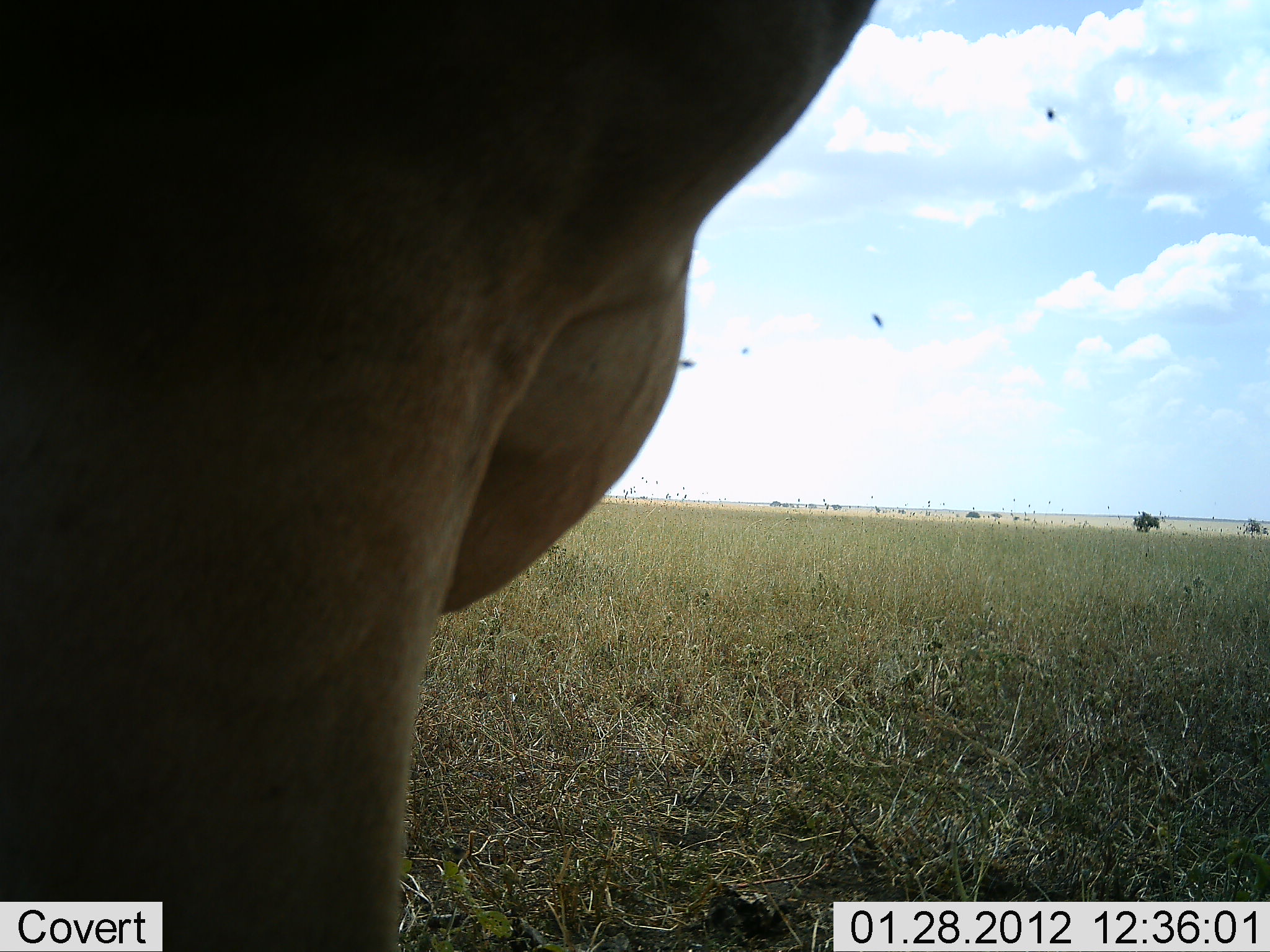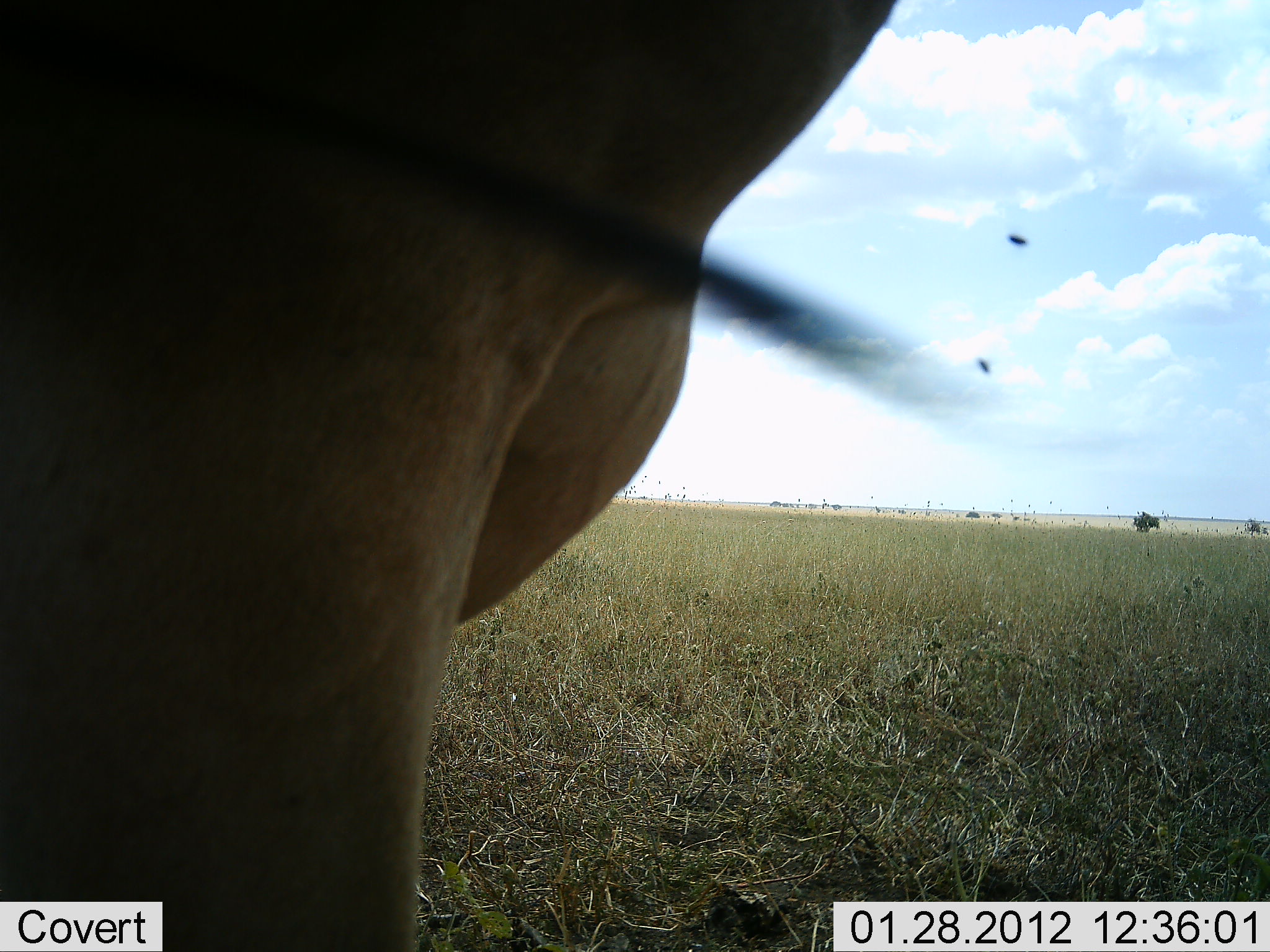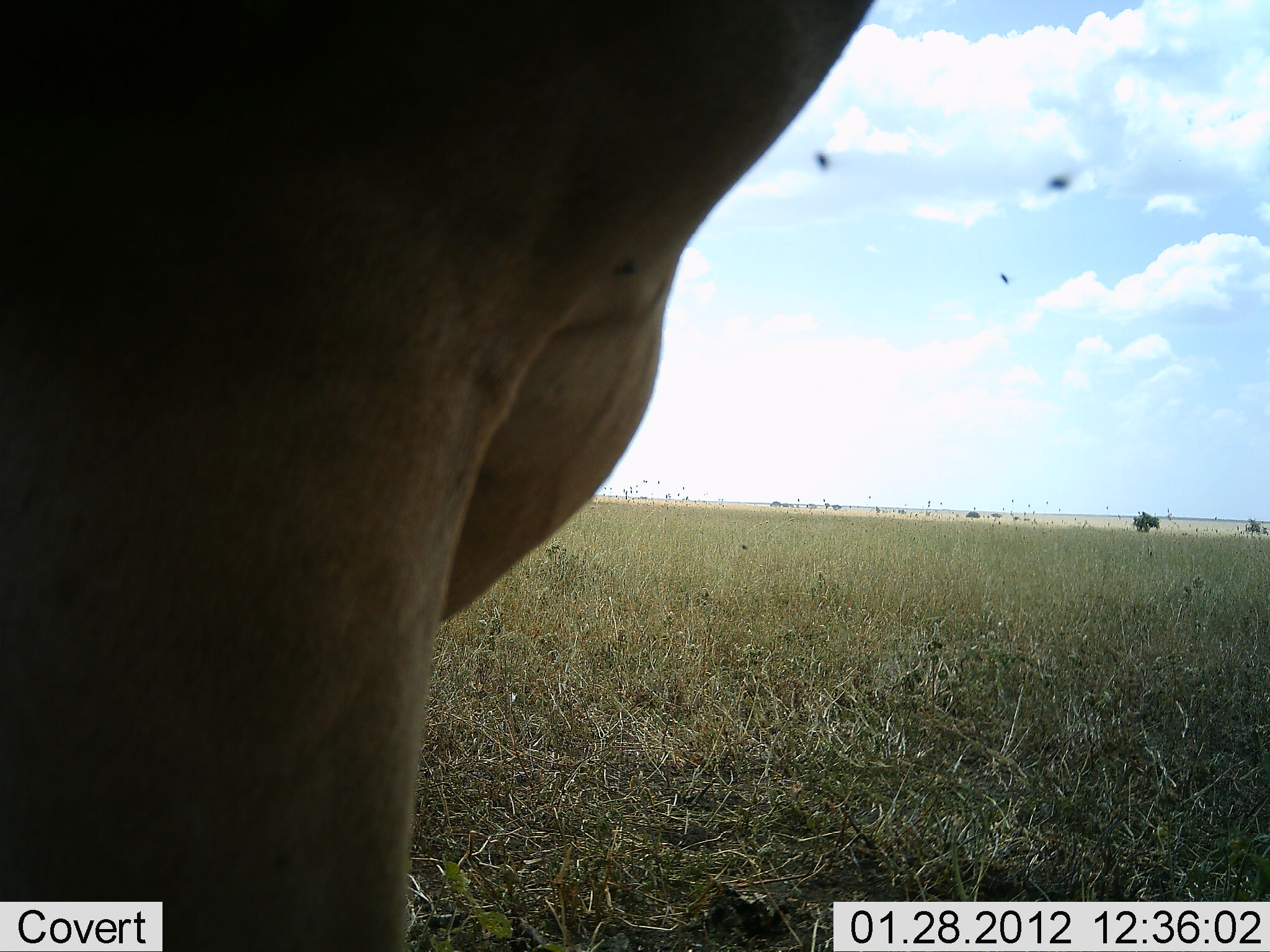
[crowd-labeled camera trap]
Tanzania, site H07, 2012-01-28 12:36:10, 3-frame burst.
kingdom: Animalia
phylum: Chordata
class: Mammalia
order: Artiodactyla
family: Bovidae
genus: Alcelaphus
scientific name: Alcelaphus buselaphus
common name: hartebeest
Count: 1.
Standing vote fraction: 100%.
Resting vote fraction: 0%.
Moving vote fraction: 0%.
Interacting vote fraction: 0%.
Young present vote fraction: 0%.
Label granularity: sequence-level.